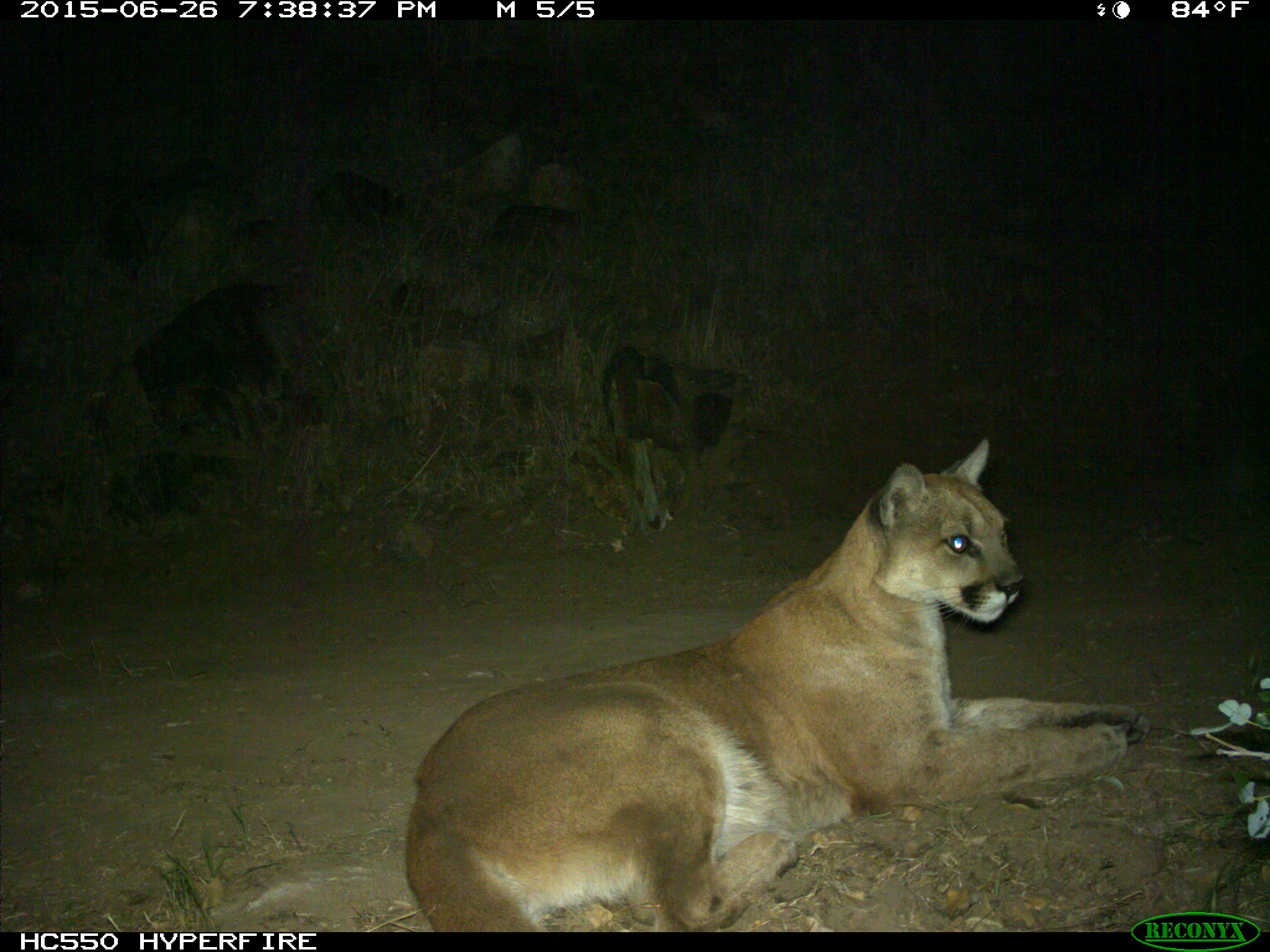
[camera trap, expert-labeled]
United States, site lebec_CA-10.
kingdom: Animalia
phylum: Chordata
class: Mammalia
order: Carnivora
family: Felidae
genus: Puma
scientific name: Puma concolor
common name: mountain lion